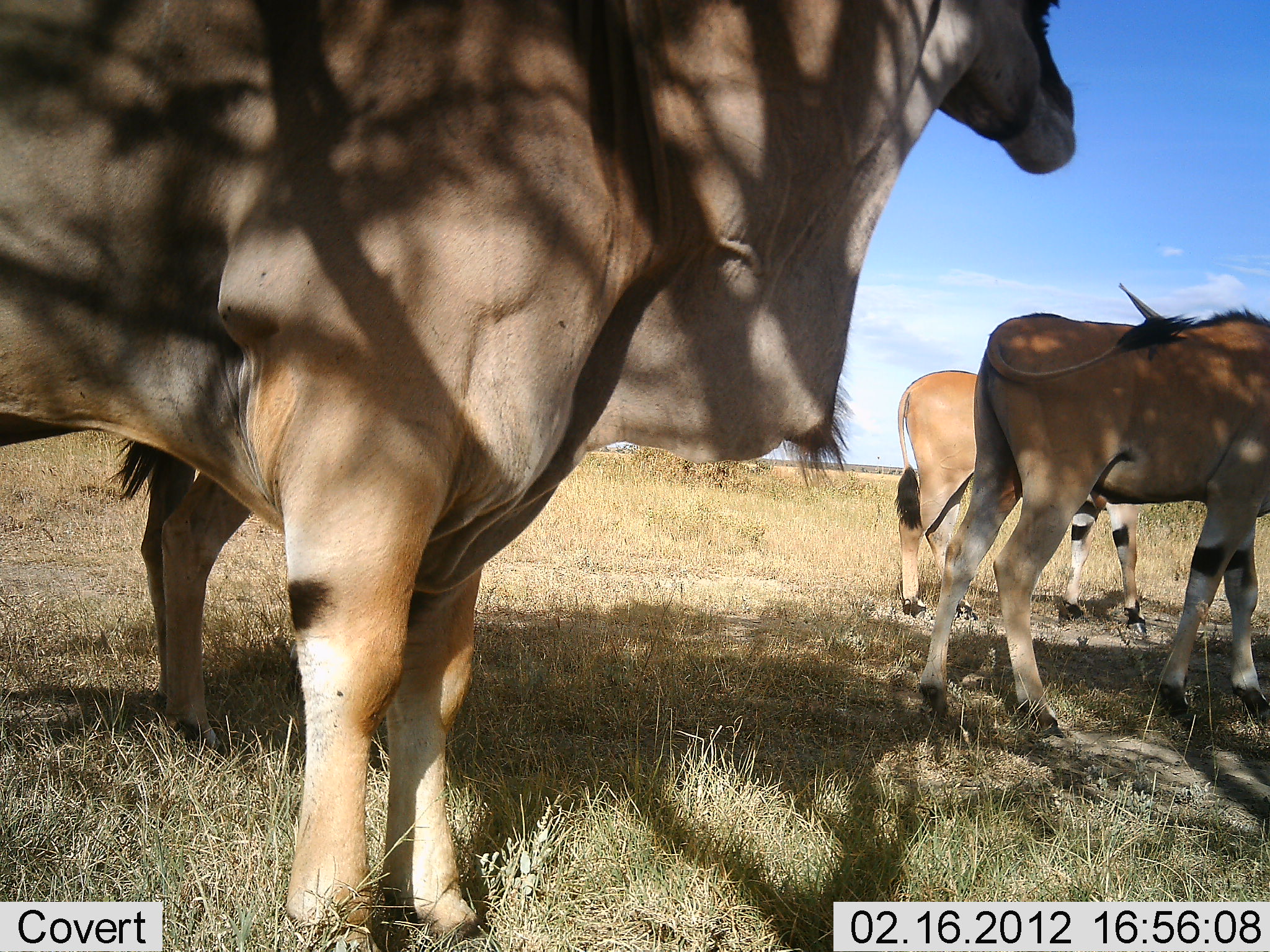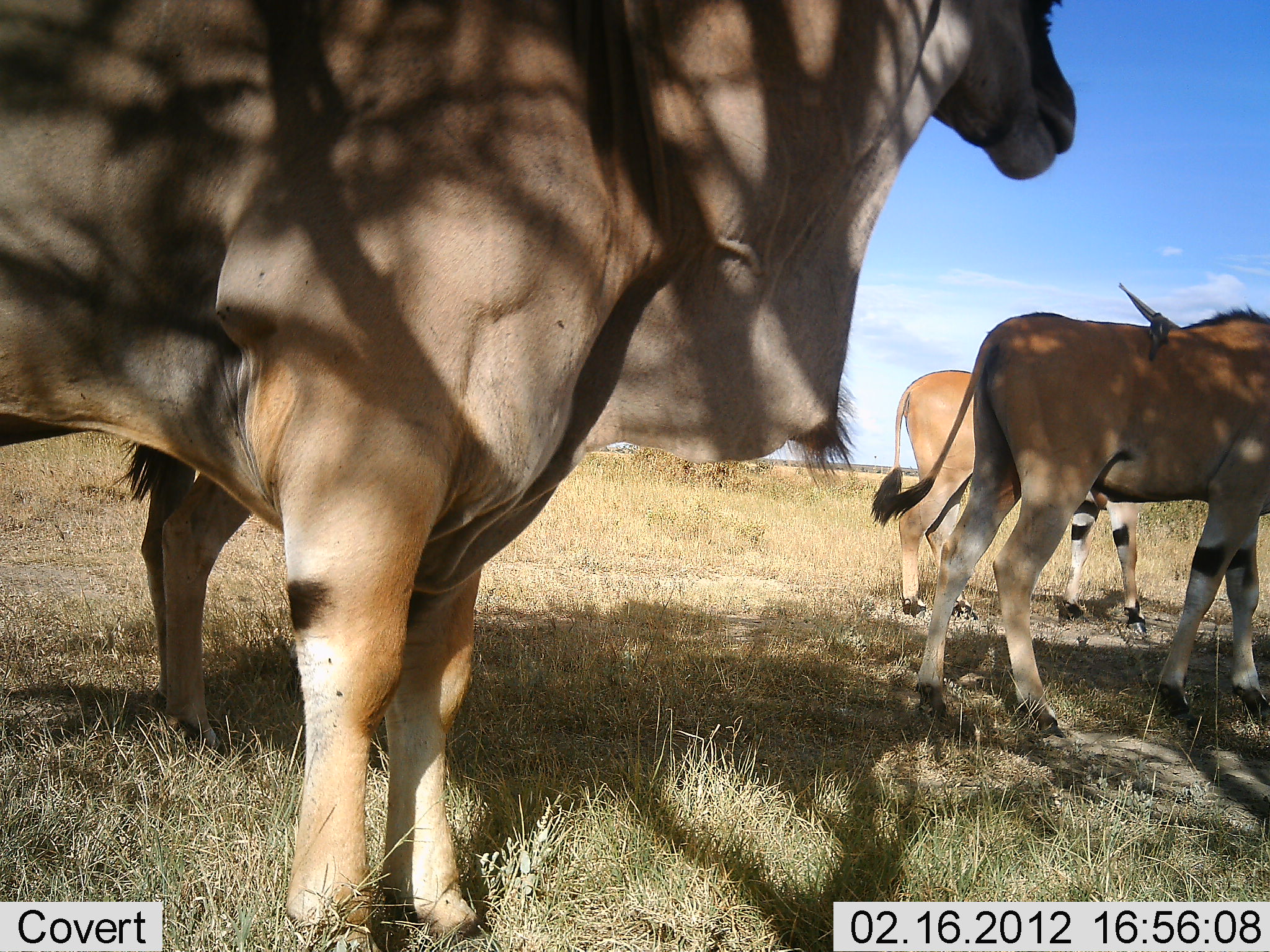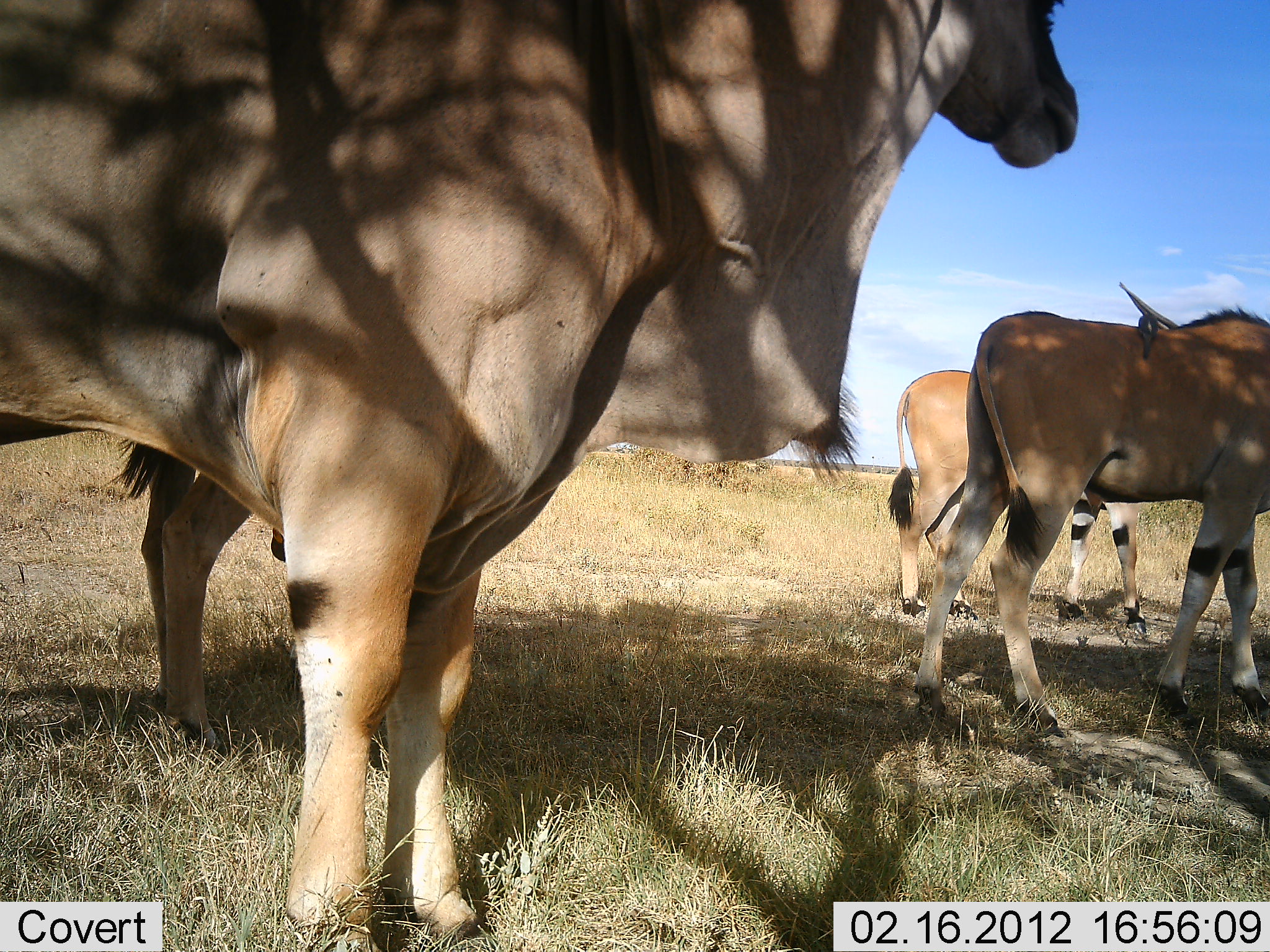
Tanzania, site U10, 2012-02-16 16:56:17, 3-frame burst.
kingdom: Animalia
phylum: Chordata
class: Mammalia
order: Artiodactyla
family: Bovidae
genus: Tragelaphus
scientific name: Tragelaphus oryx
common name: eland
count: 4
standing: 95%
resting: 5%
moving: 0%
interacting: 0%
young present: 0%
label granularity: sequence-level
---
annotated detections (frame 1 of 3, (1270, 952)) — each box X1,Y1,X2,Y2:
animal: 0,0,1077,952; 918,306,1270,741; 895,282,1169,633; 0,414,254,763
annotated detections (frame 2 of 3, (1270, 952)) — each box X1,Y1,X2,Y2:
animal: 0,0,1077,952; 882,305,1270,741; 870,282,1181,633; 0,414,254,763; 1147,313,1172,359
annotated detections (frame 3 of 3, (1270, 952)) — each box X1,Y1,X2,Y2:
animal: 1,0,1080,951; 915,305,1270,741; 886,282,1181,633; 0,414,254,763; 1138,313,1163,359